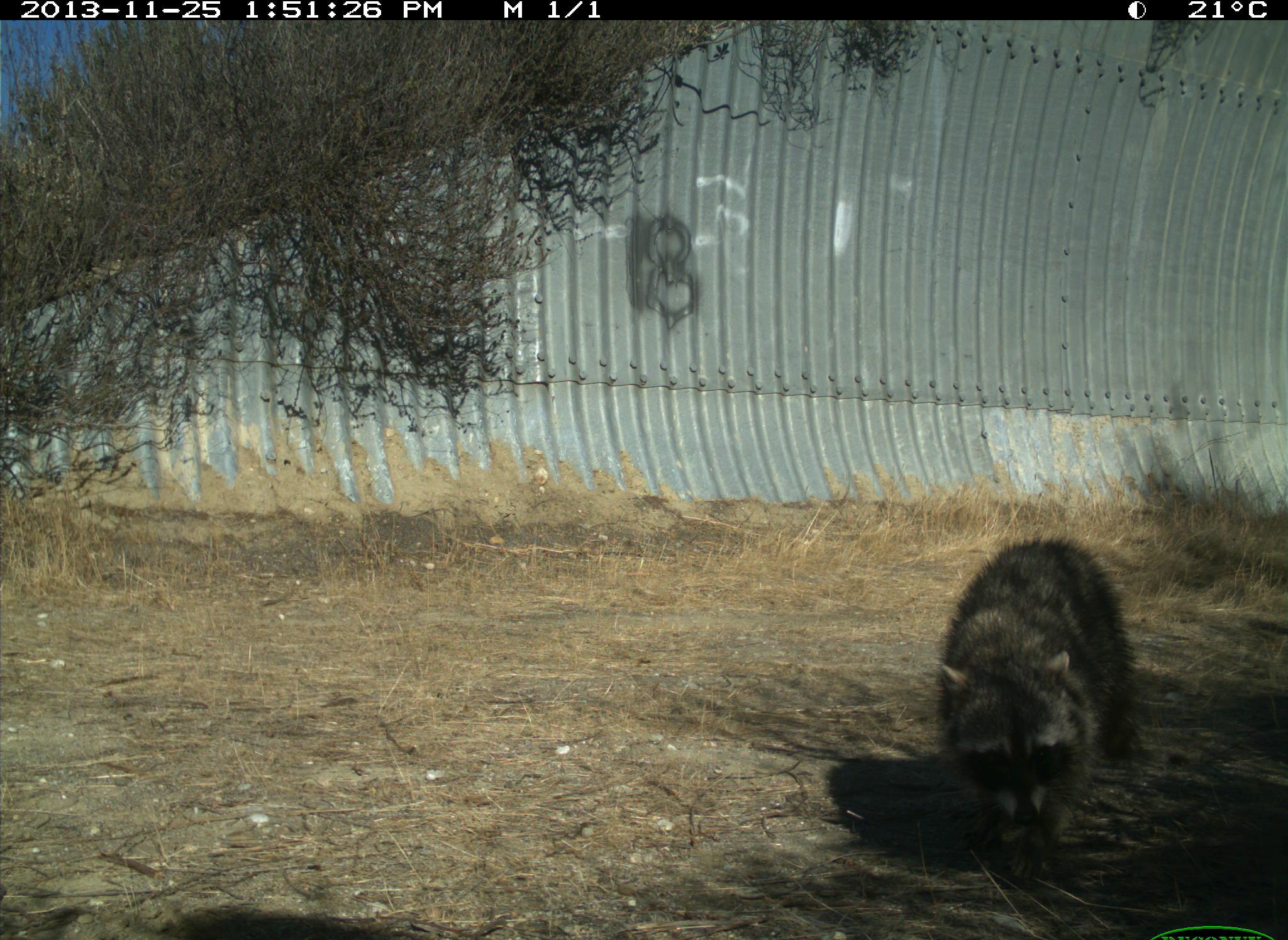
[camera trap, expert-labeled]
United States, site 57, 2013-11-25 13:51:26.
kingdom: Animalia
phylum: Chordata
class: Mammalia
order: Carnivora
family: Procyonidae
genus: Procyon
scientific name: Procyon lotor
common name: raccoon